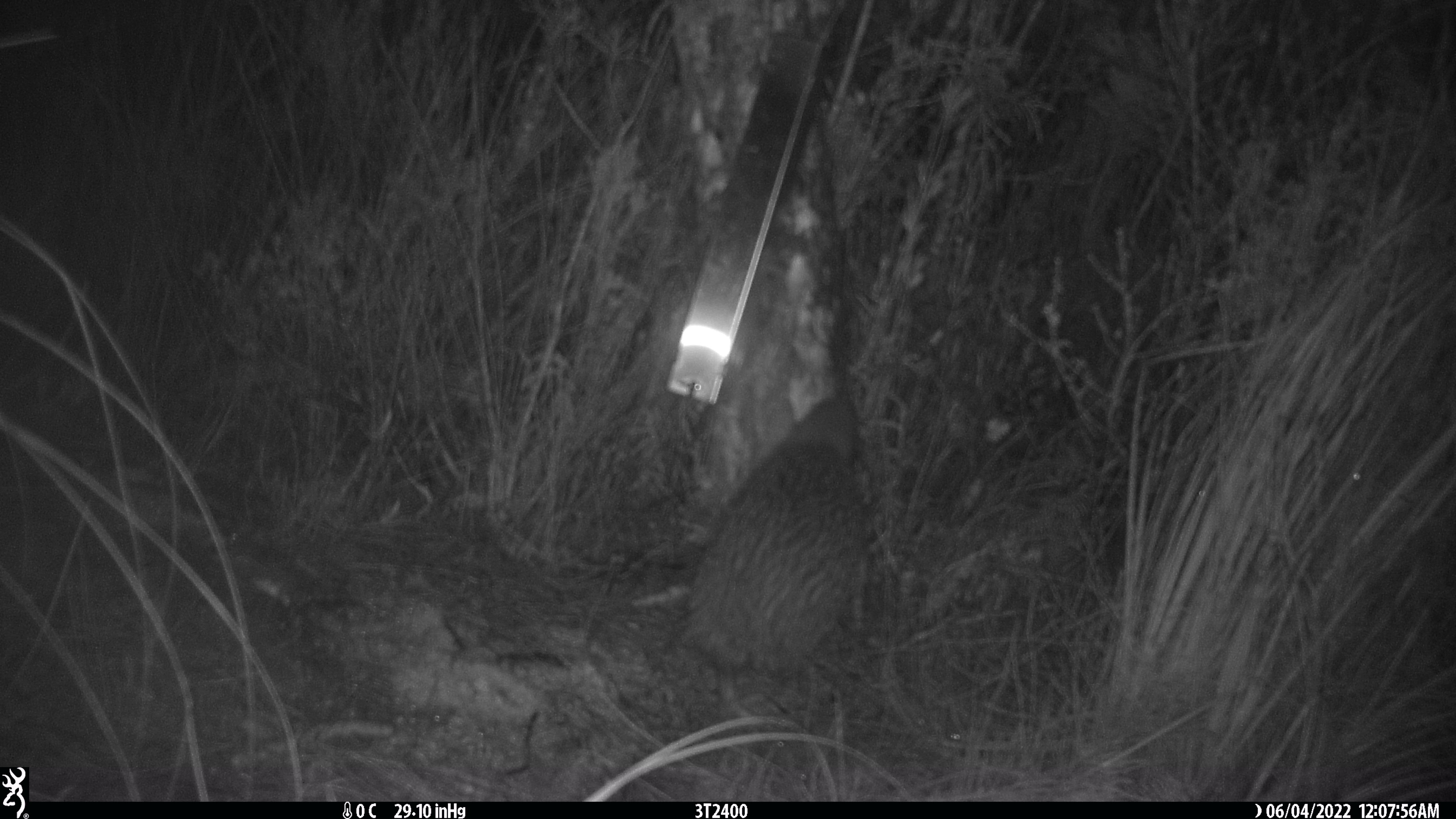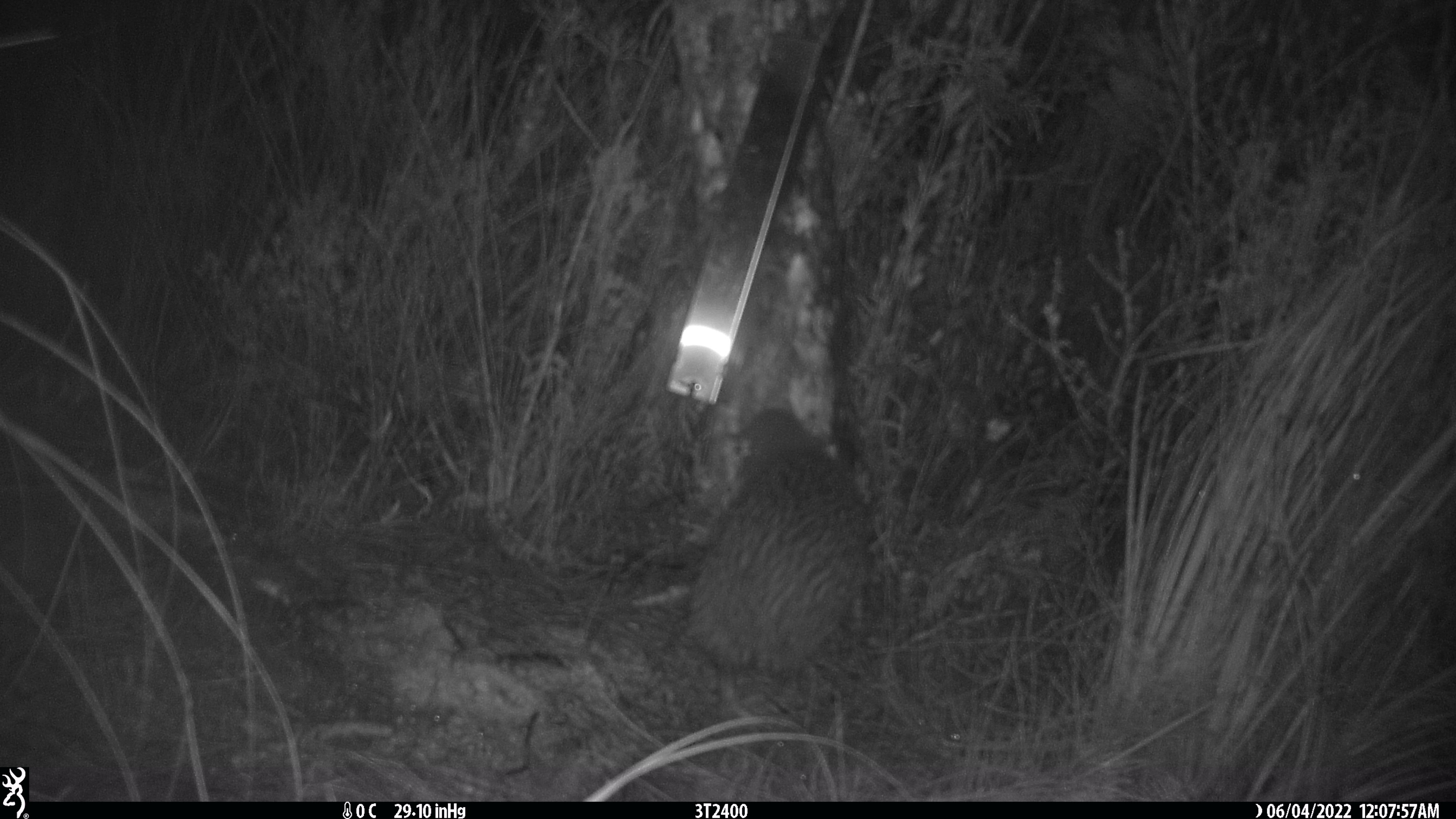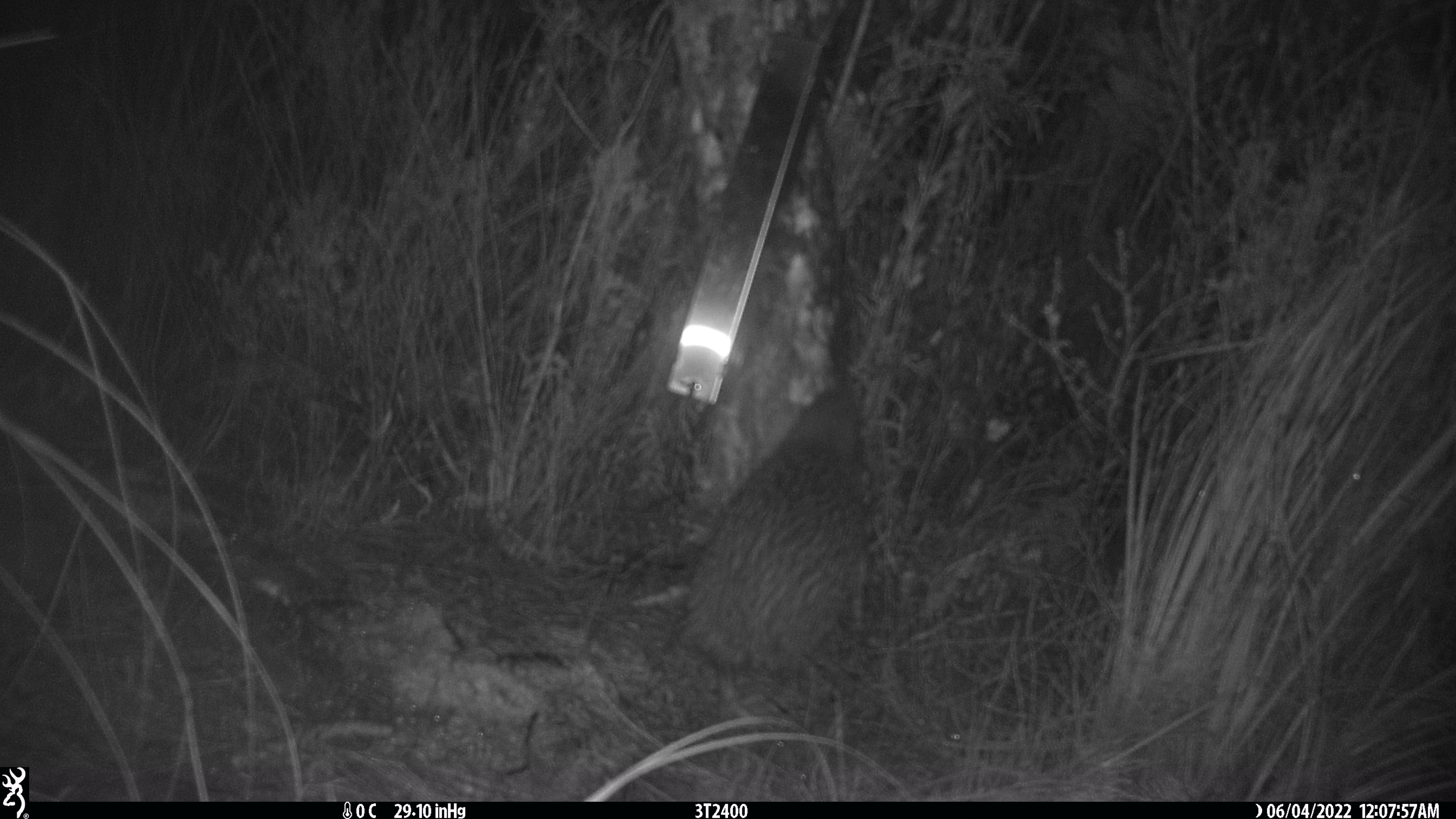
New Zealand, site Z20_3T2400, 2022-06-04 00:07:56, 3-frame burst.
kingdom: Animalia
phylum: Chordata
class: Aves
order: Apterygiformes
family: Apterygidae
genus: Apteryx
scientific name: Apteryx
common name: kiwi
Kiwi (Apteryx).